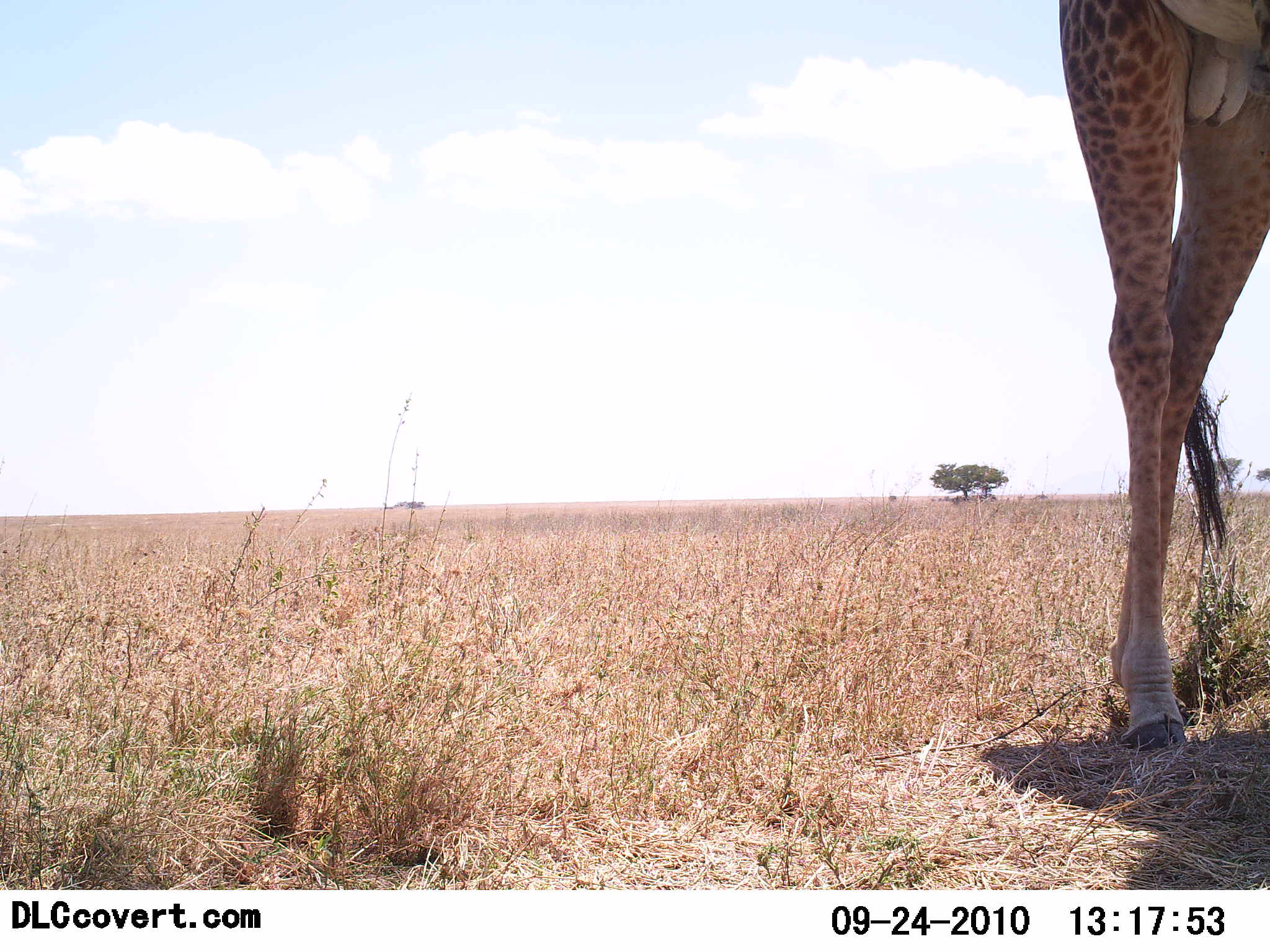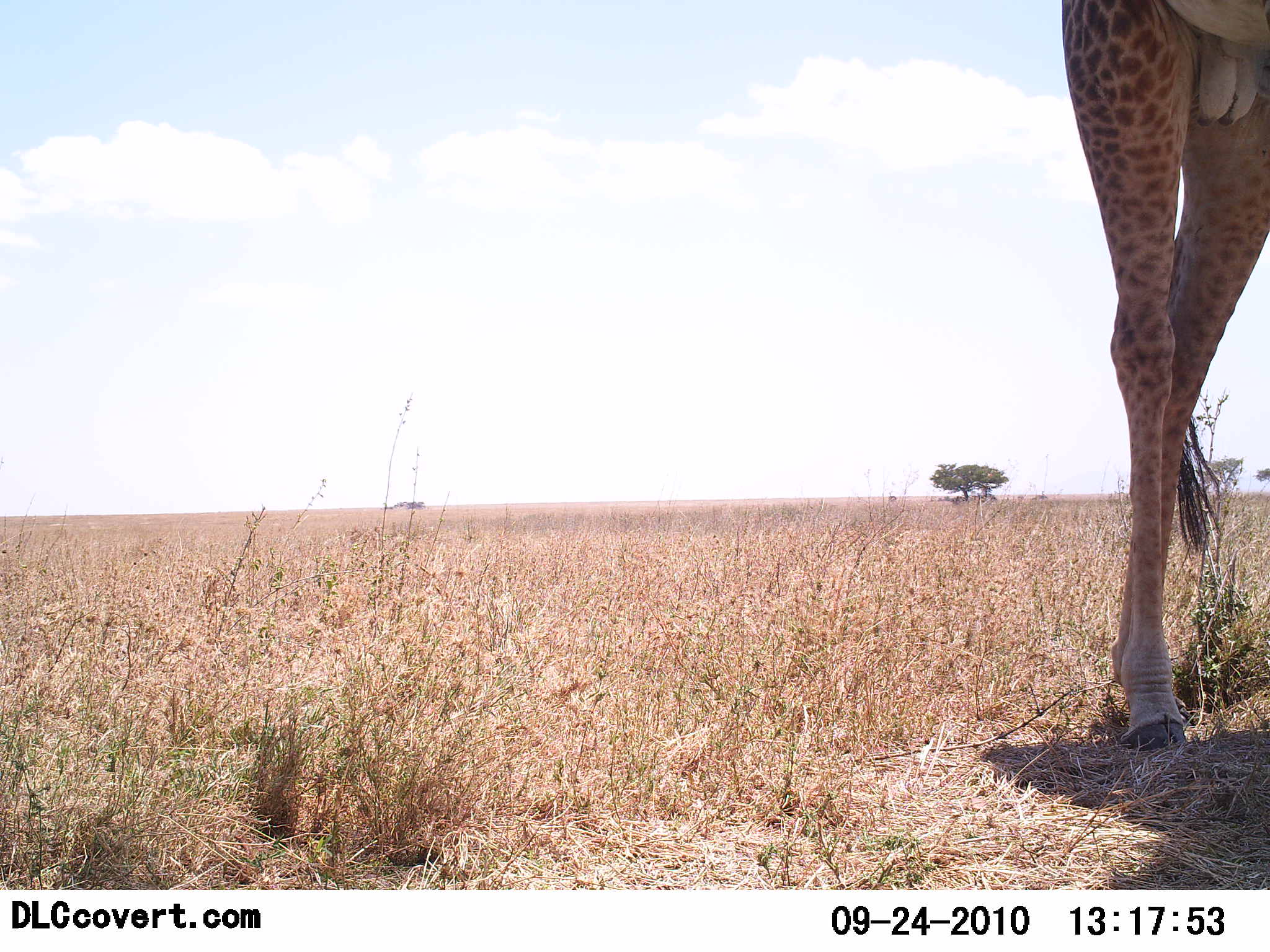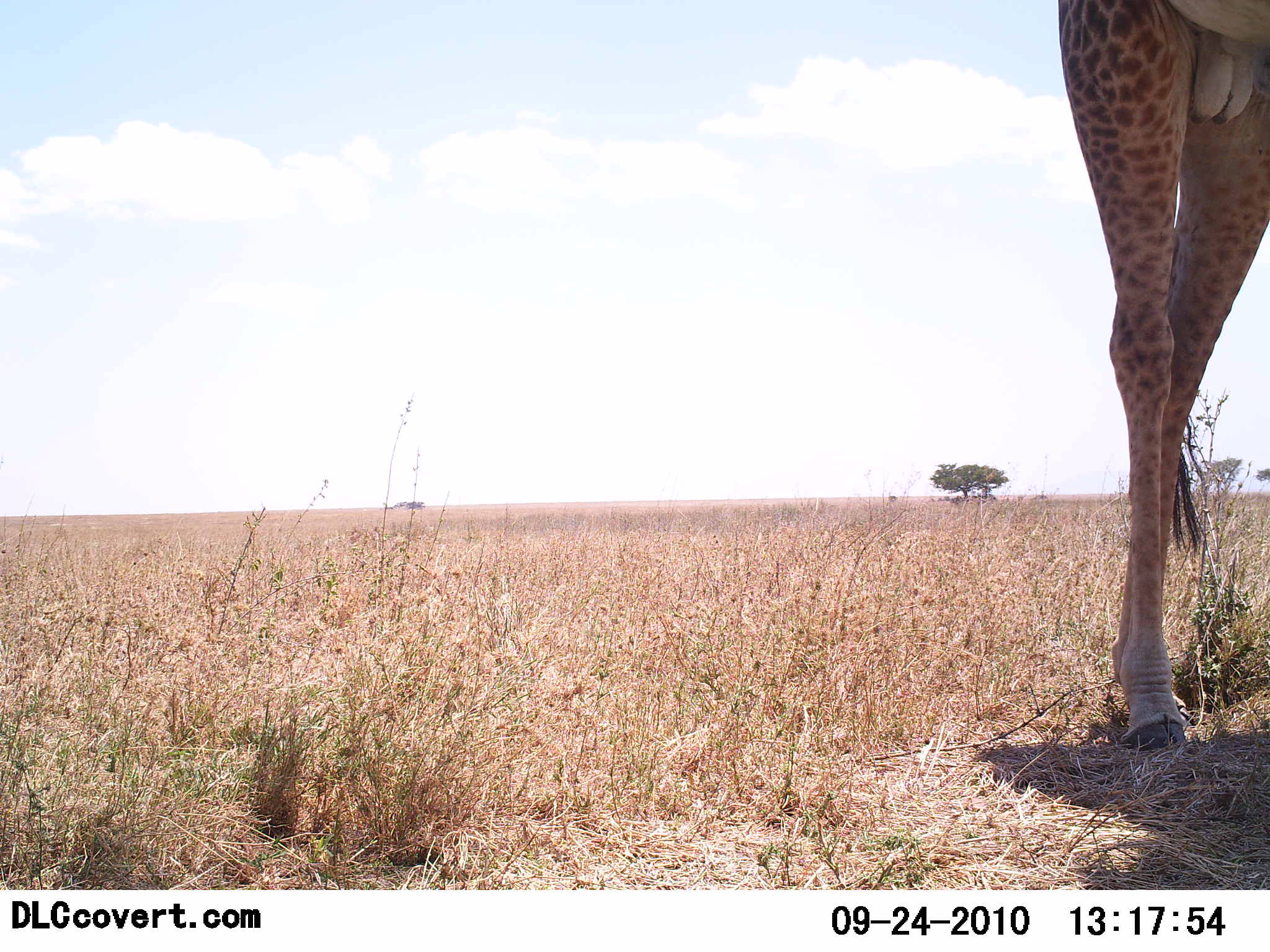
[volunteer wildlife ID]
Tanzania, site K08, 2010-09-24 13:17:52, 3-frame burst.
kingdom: Animalia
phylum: Chordata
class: Mammalia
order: Artiodactyla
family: Giraffidae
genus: Giraffa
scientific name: Giraffa camelopardalis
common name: giraffe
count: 1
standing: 89%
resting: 0%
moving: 11%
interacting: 0%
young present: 0%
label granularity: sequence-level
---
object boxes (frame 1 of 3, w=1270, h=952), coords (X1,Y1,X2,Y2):
animal: (1055,2,1270,760)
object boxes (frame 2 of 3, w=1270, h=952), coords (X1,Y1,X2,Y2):
animal: (1060,0,1270,752)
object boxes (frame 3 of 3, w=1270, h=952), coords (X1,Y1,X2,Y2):
animal: (1060,0,1270,752)